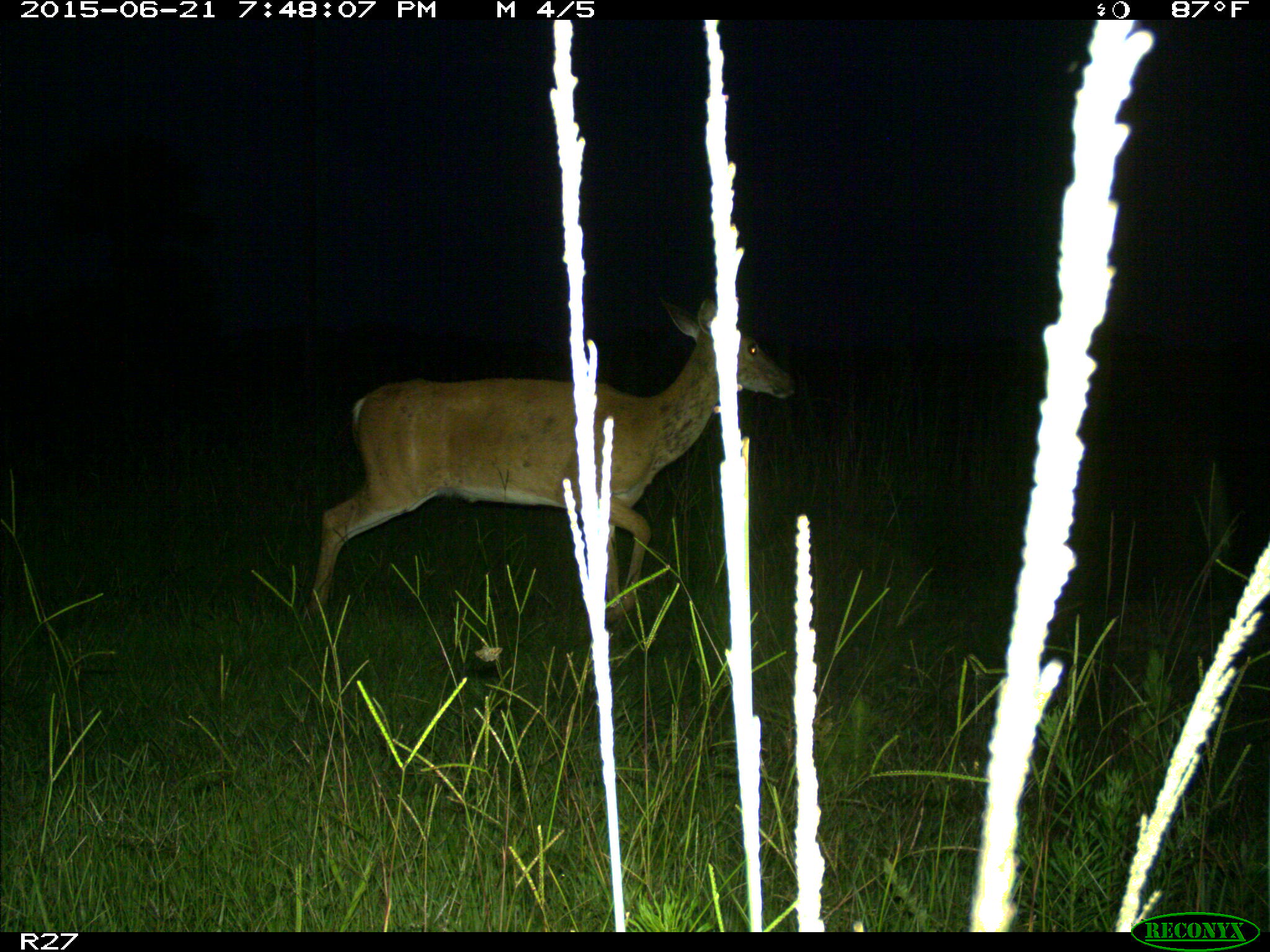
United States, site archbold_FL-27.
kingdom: Animalia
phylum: Chordata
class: Mammalia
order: Artiodactyla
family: Cervidae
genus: Odocoileus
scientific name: Odocoileus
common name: deer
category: unidentified deer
Unidentified deer (deer) (Odocoileus).